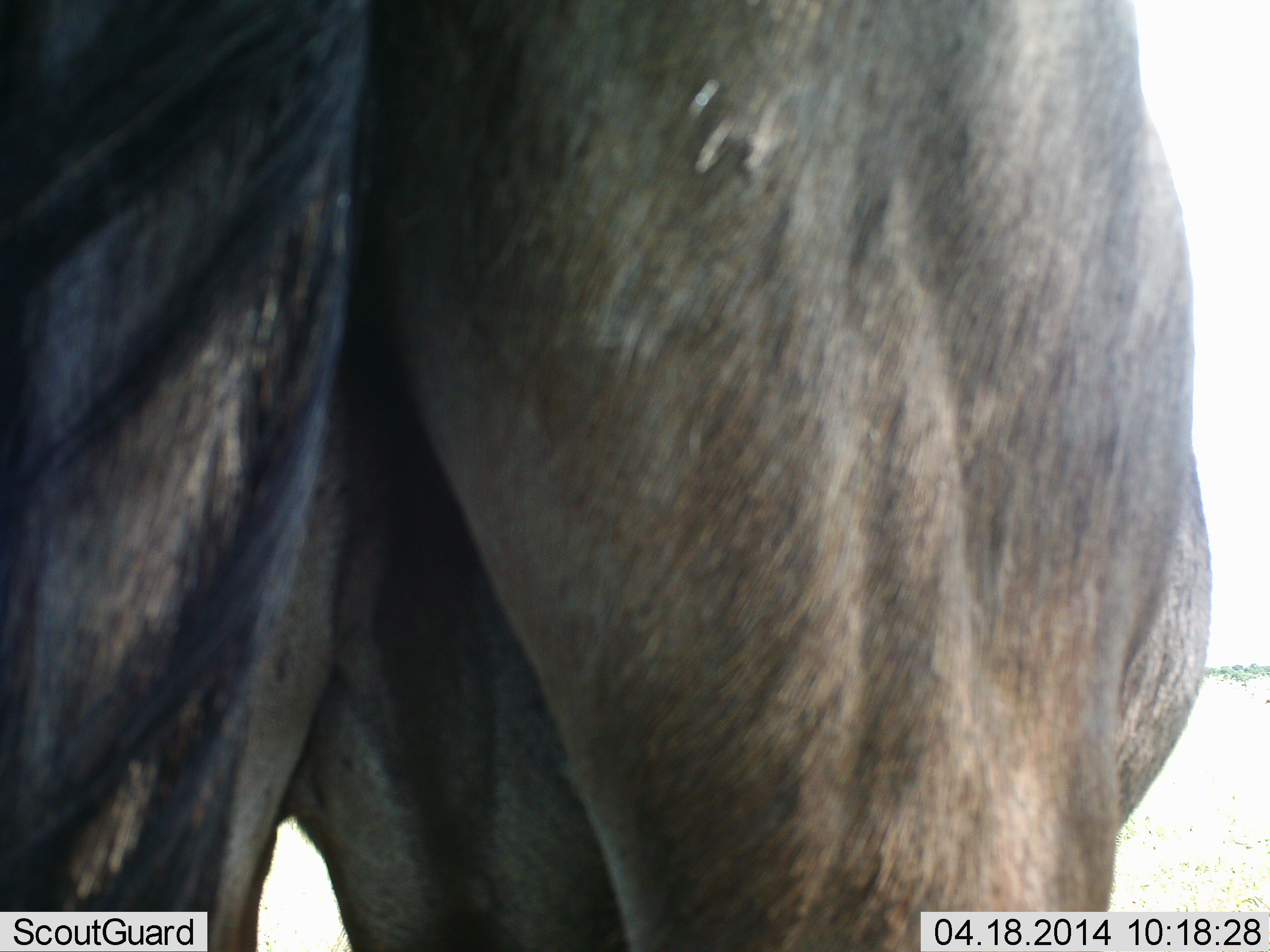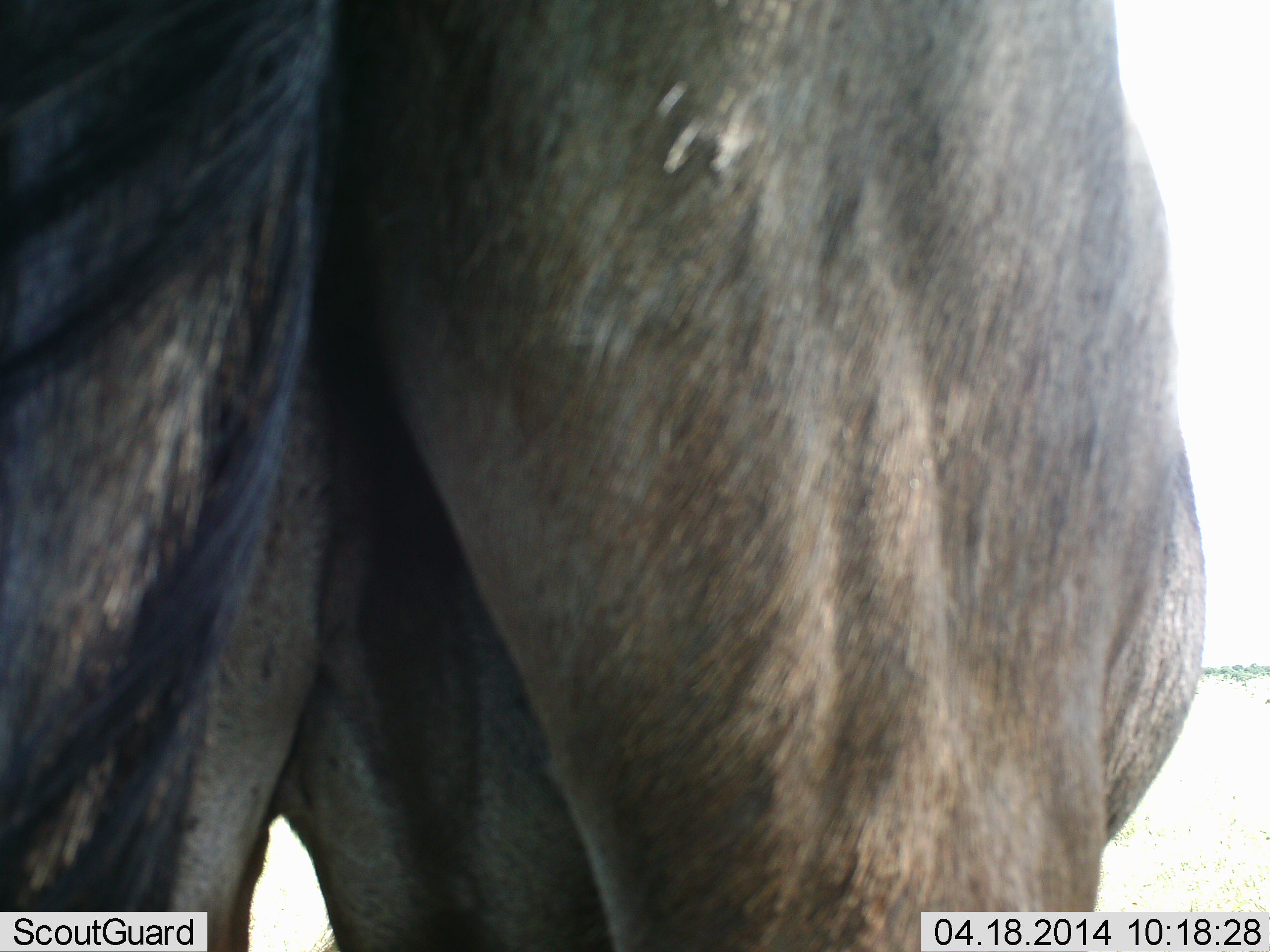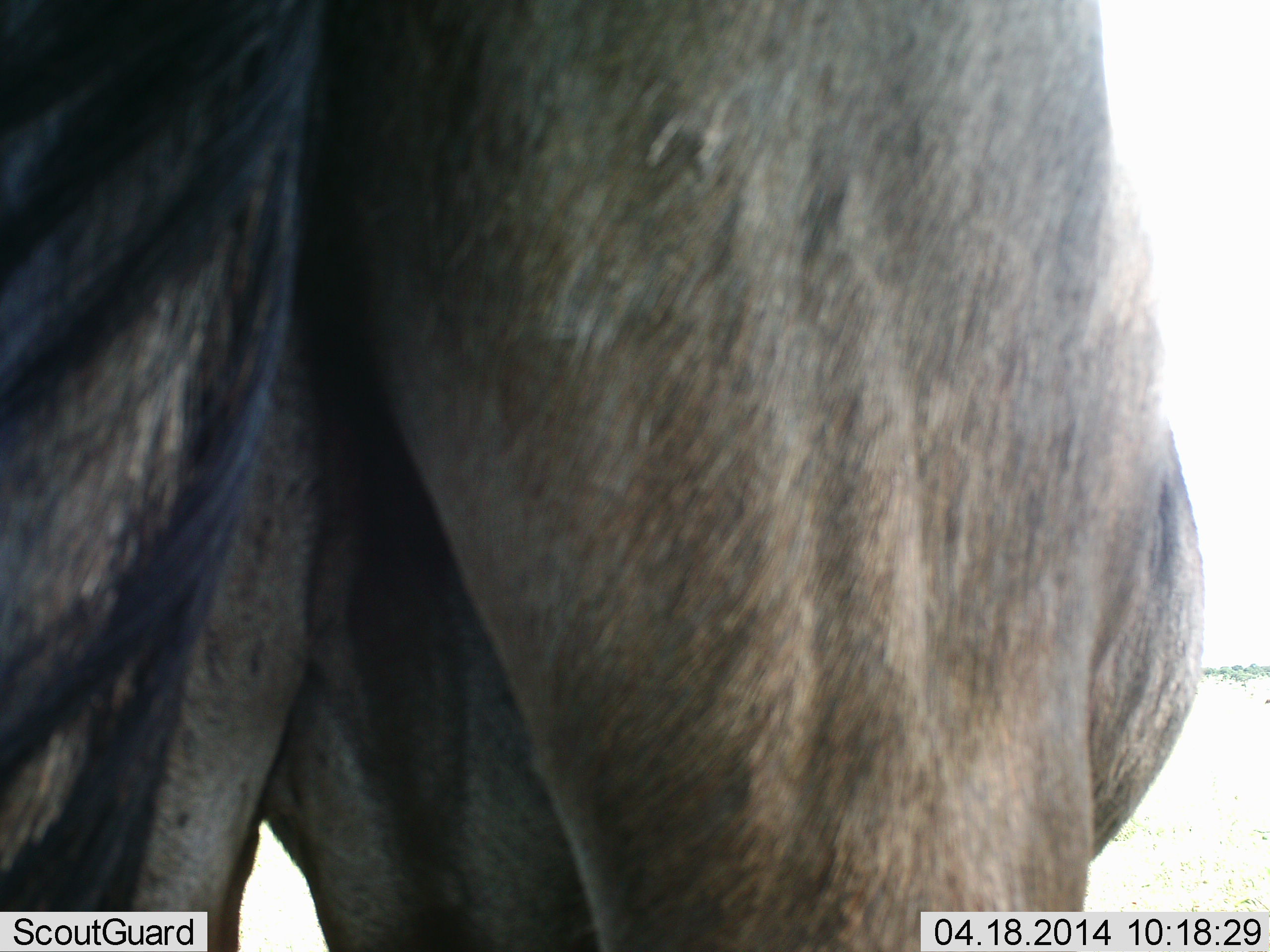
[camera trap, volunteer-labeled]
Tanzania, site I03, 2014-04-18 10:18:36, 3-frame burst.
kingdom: Animalia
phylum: Chordata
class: Mammalia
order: Artiodactyla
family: Bovidae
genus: Connochaetes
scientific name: Connochaetes taurinus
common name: blue wildebeest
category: wildebeest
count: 1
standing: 94%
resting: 0%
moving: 0%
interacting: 3%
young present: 0%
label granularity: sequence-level